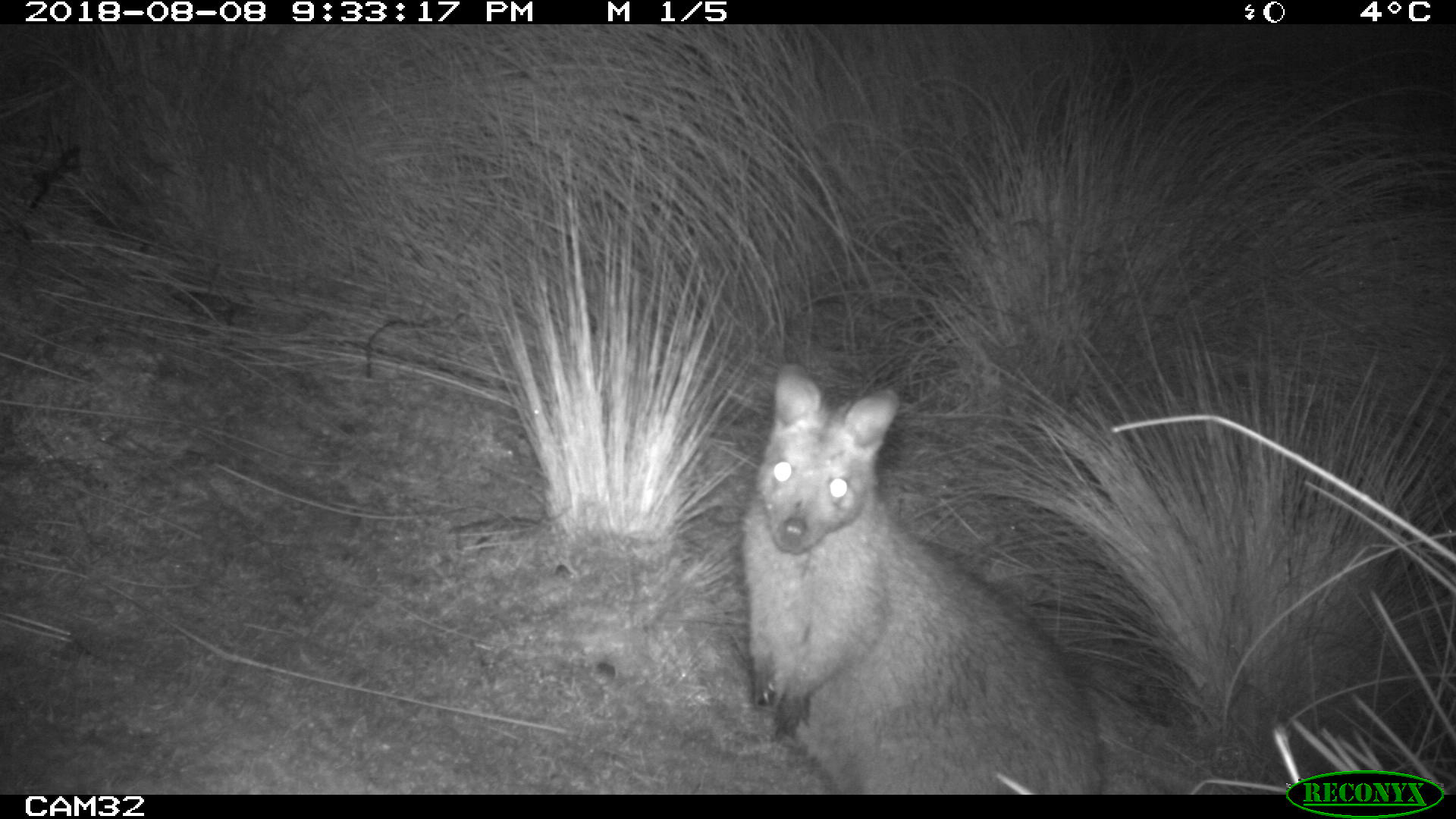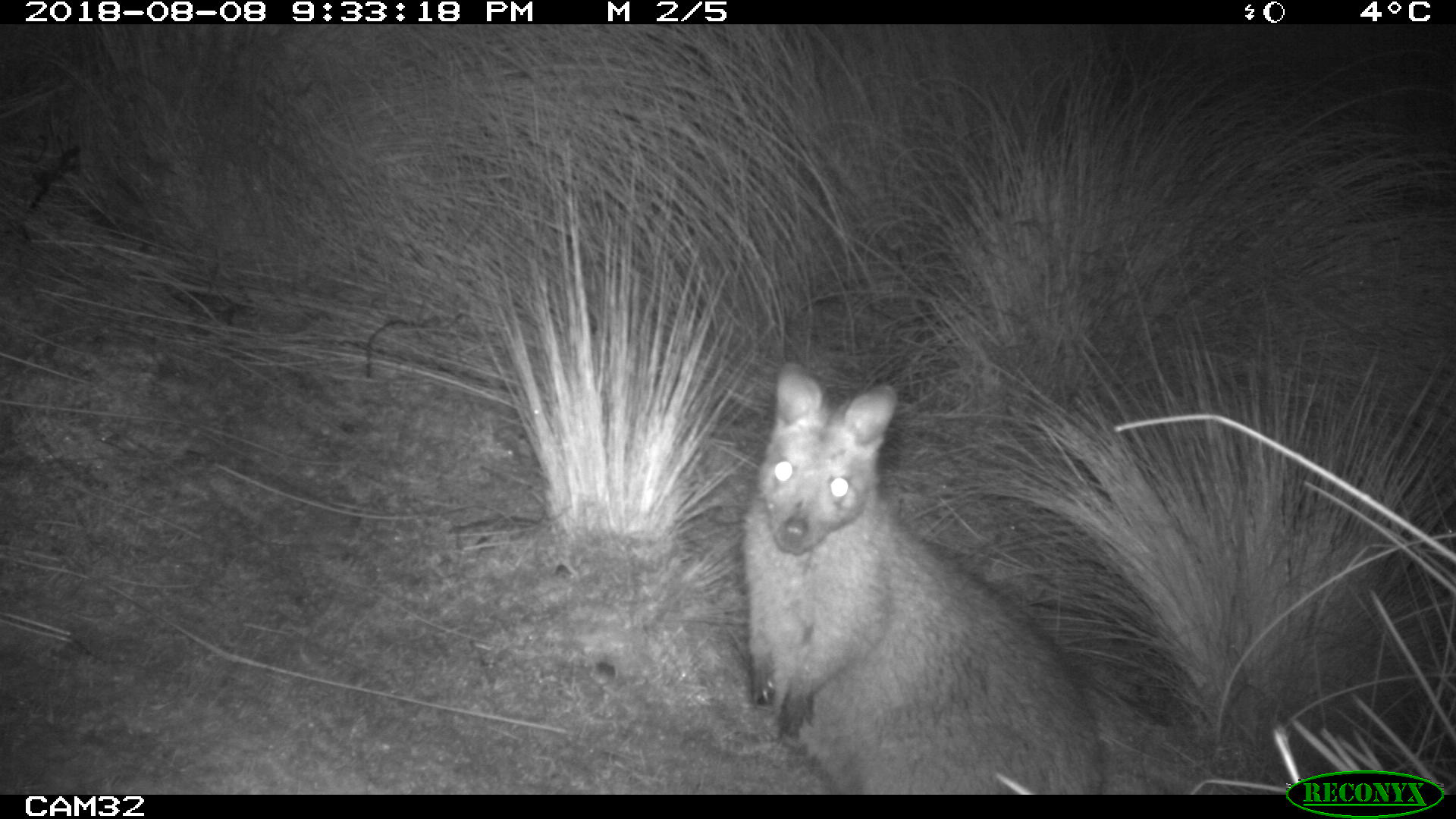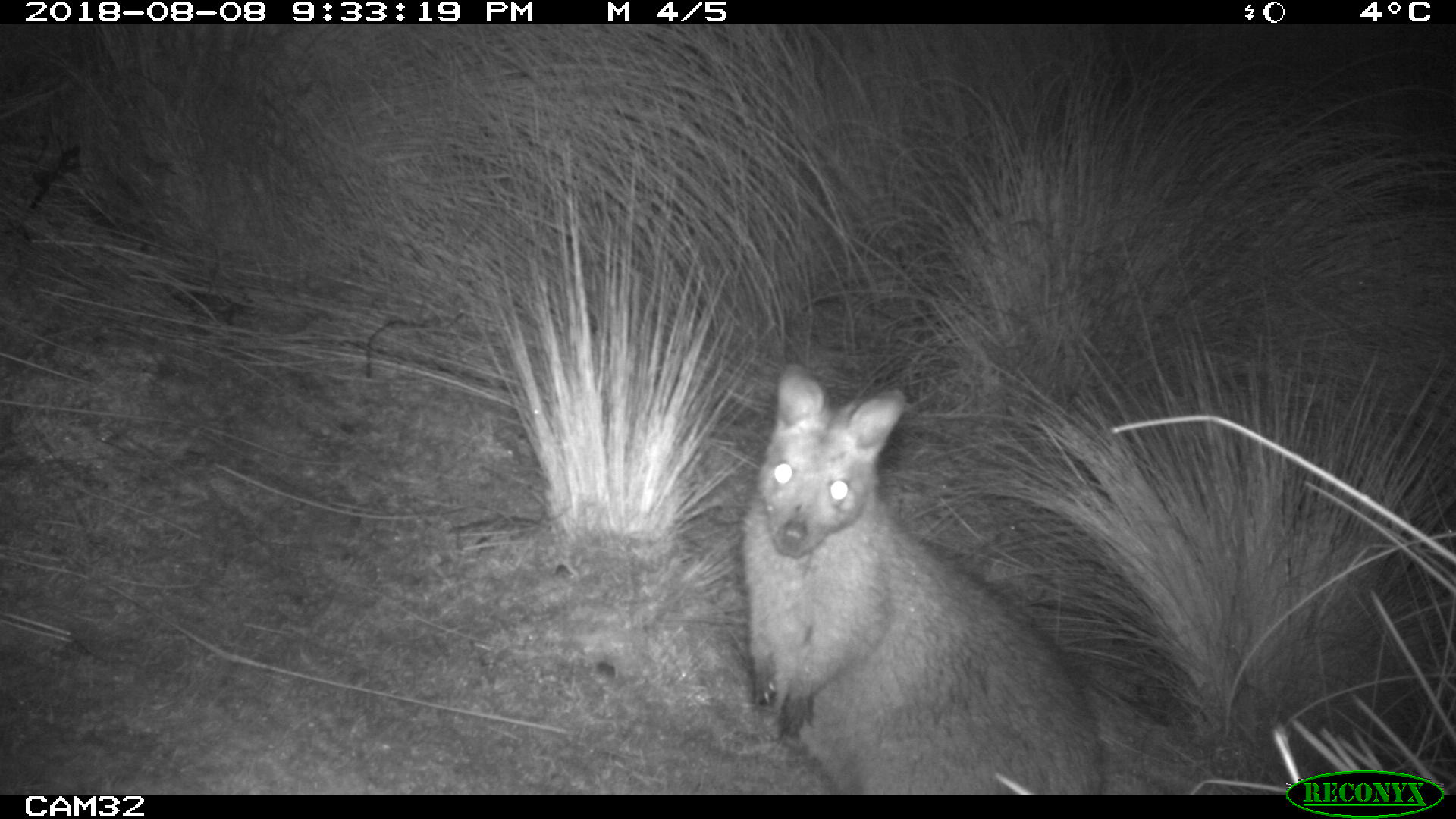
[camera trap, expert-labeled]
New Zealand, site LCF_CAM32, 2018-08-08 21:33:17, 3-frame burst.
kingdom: Animalia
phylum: Chordata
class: Mammalia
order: Diprotodontia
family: Macropodidae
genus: Notamacropus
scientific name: Notamacropus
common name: wallaby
Wallaby (Notamacropus).